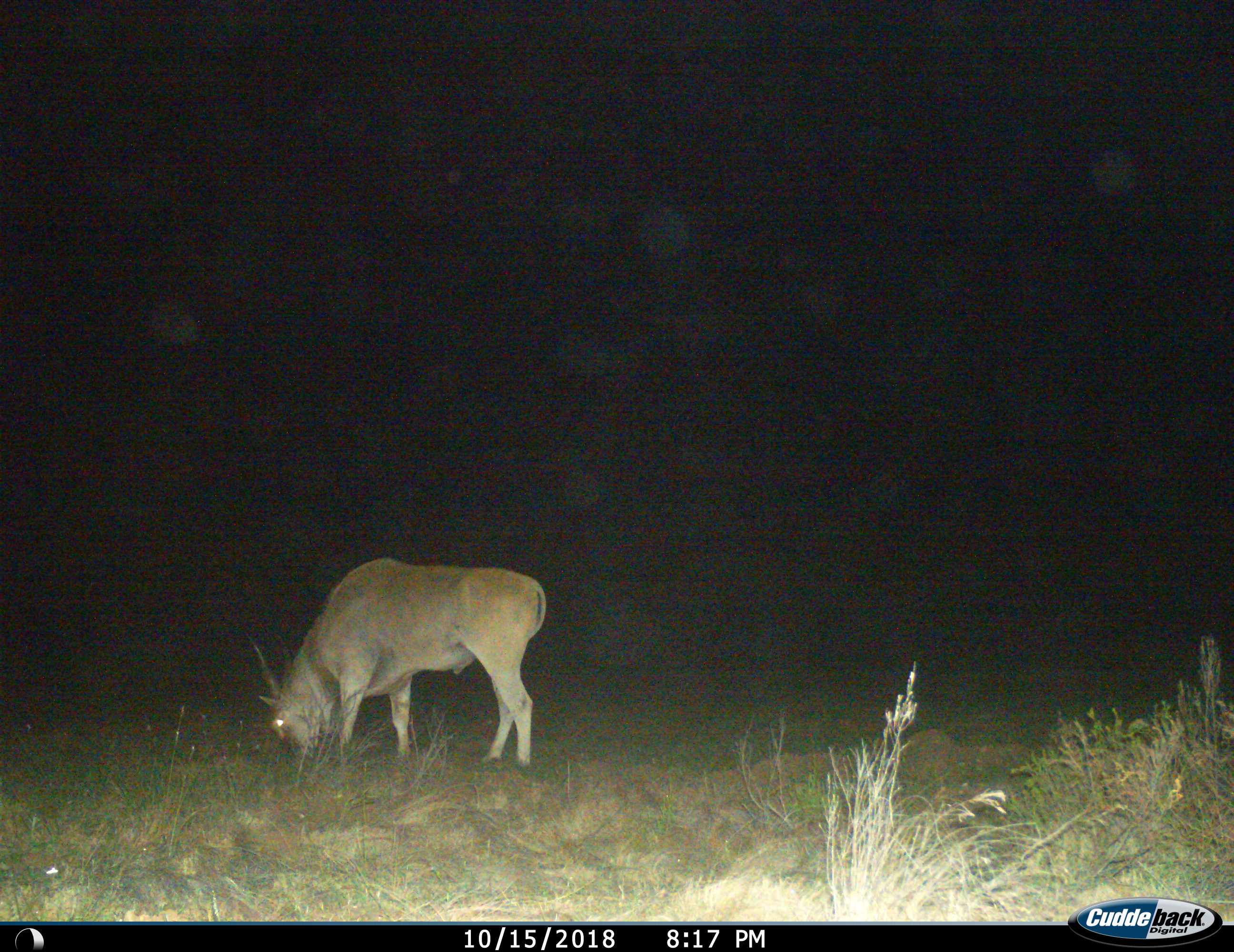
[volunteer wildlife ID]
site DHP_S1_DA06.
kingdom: Animalia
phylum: Chordata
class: Mammalia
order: Artiodactyla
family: Bovidae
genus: Tragelaphus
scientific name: Tragelaphus oryx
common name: eland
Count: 1.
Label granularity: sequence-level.